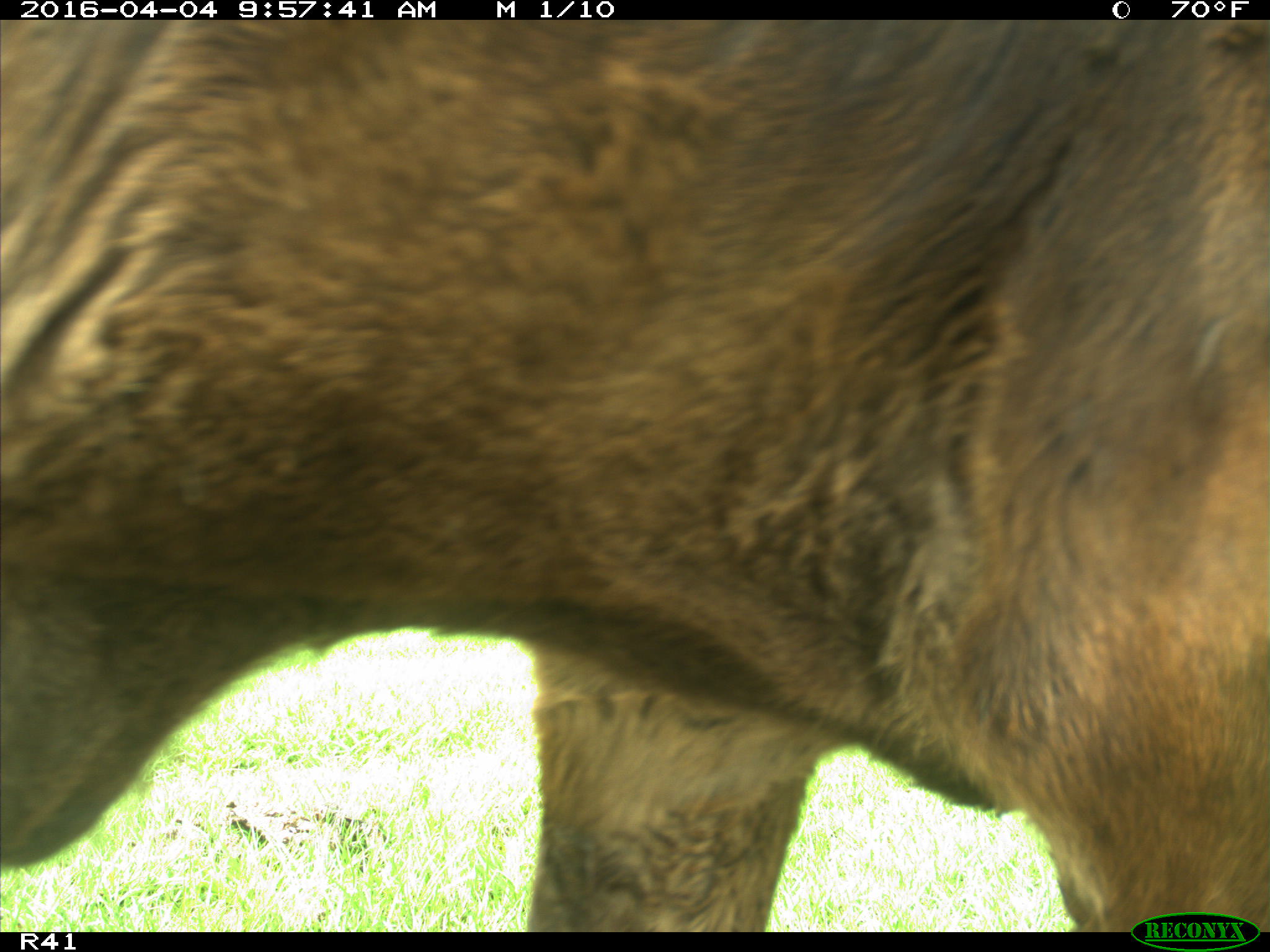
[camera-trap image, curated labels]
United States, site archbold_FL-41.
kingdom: Animalia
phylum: Chordata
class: Mammalia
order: Artiodactyla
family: Bovidae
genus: Bos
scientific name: Bos taurus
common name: domestic cow